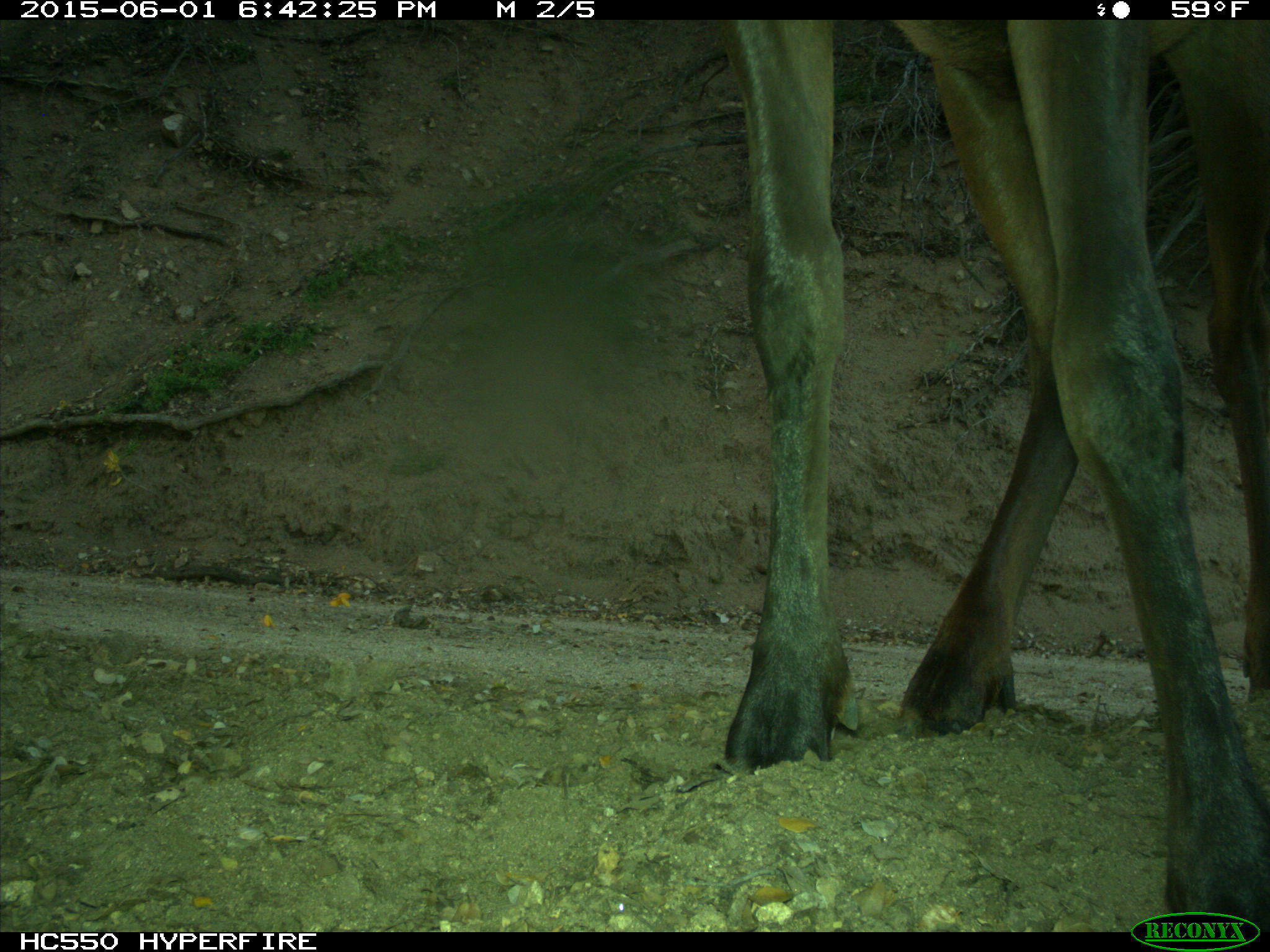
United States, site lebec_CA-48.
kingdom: Animalia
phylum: Chordata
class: Mammalia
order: Artiodactyla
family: Cervidae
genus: Cervus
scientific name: Cervus canadensis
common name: elk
Cervus canadensis (elk).